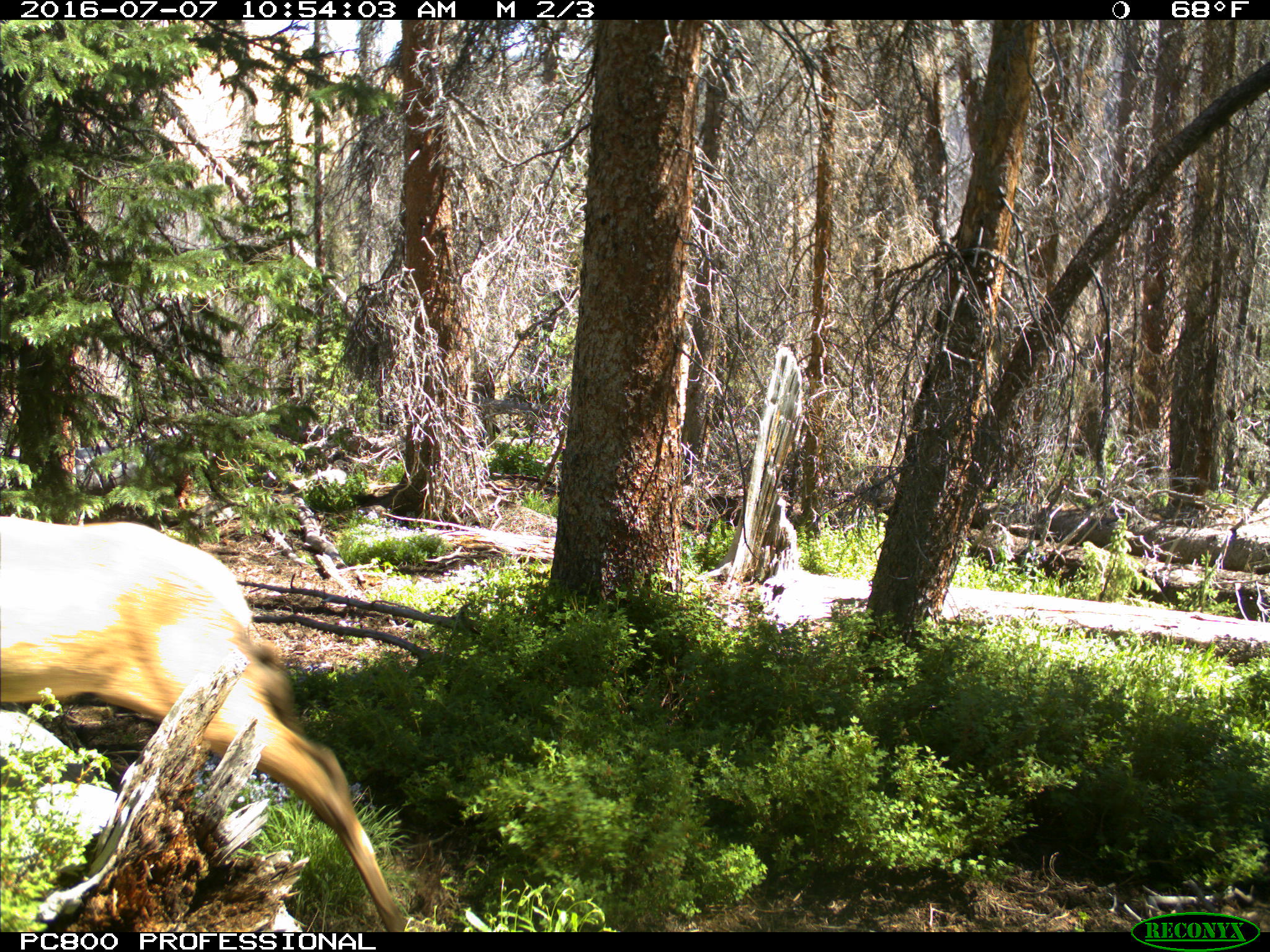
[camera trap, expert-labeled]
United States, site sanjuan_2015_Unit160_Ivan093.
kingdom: Animalia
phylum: Chordata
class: Mammalia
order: Artiodactyla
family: Cervidae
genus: Cervus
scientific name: Cervus elaphus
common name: red deer